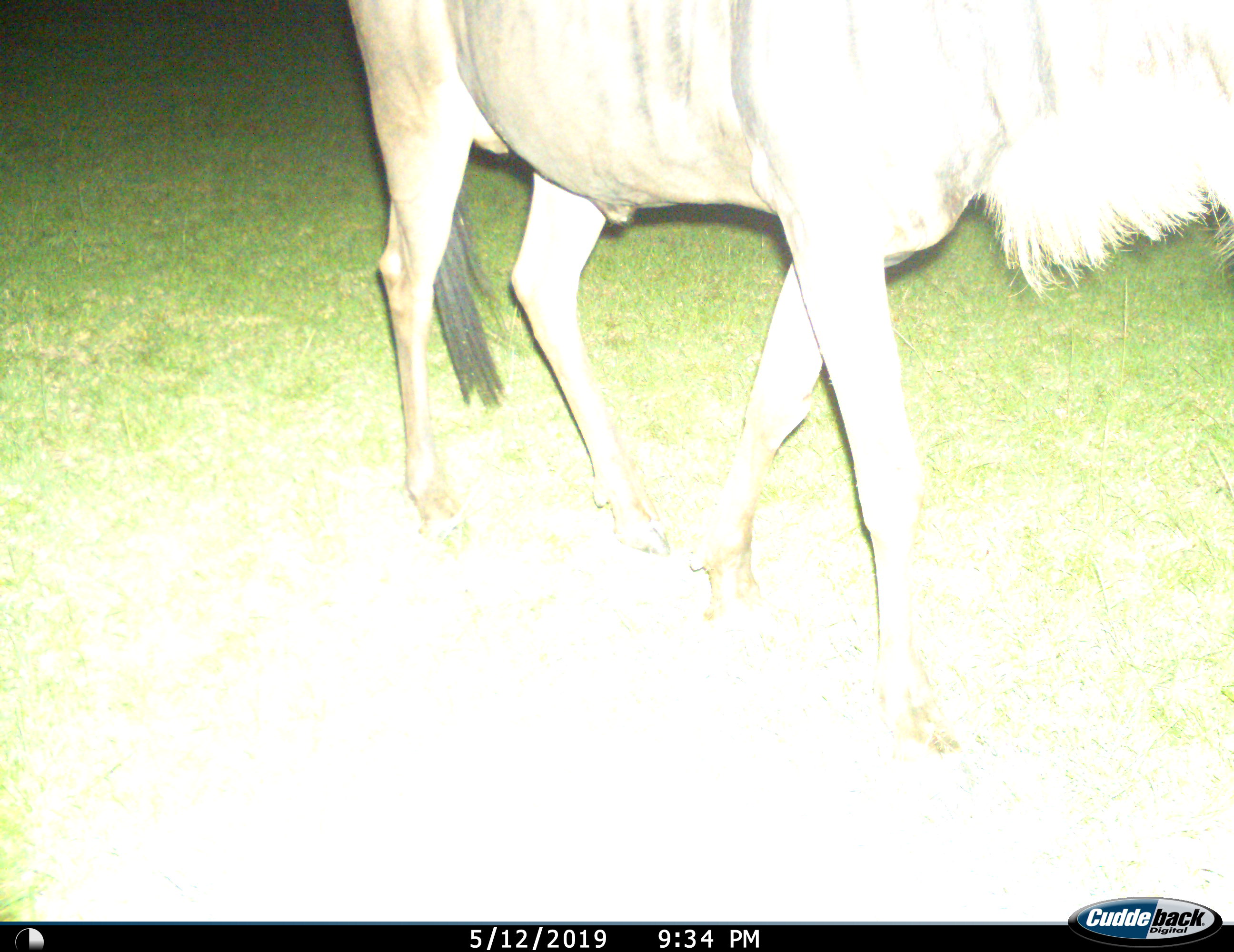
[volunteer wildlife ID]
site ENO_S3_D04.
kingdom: Animalia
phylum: Chordata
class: Mammalia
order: Artiodactyla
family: Bovidae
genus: Connochaetes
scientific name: Connochaetes taurinus taurinus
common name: blue wildebeest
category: wildebeestblue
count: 1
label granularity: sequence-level